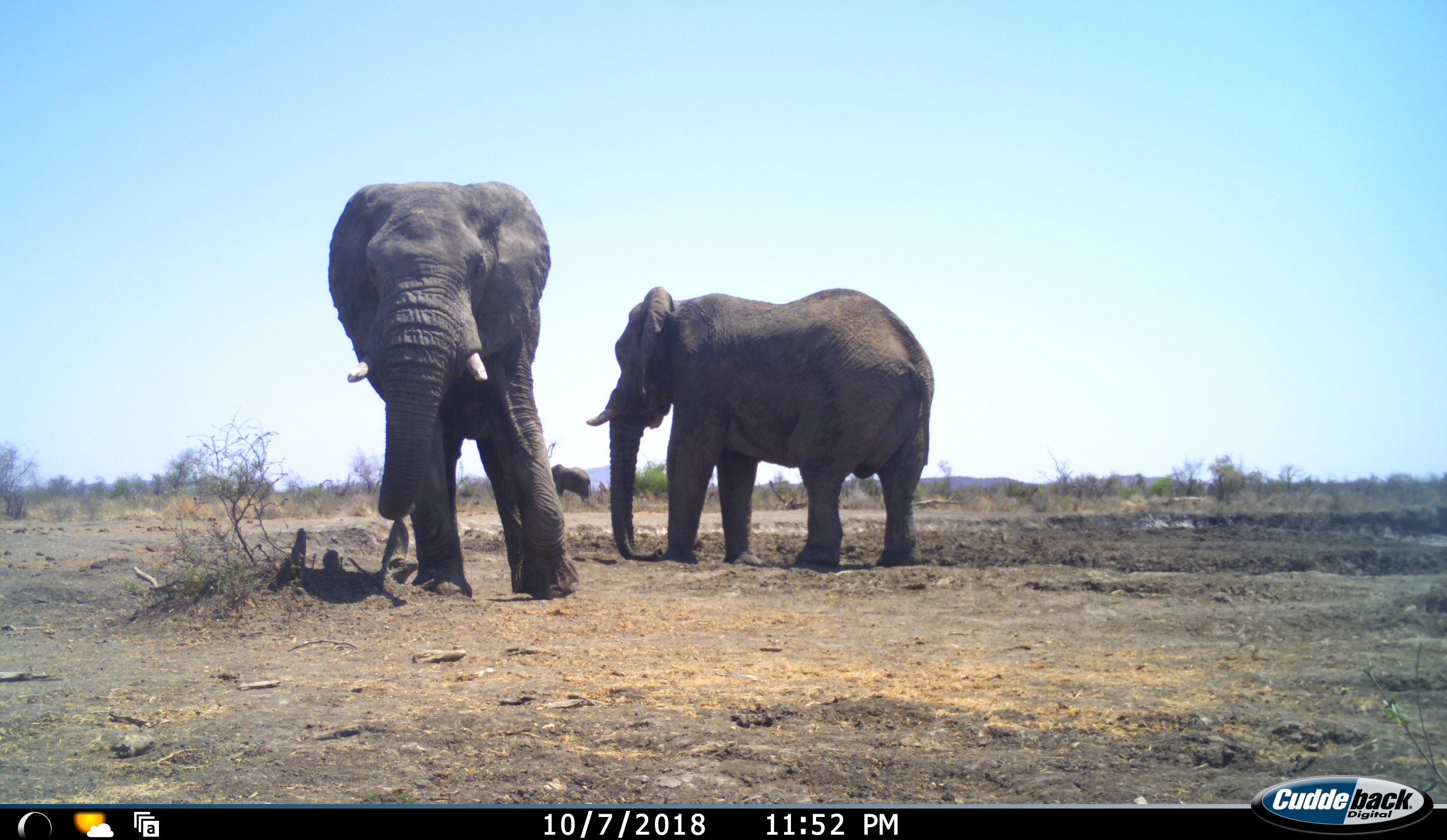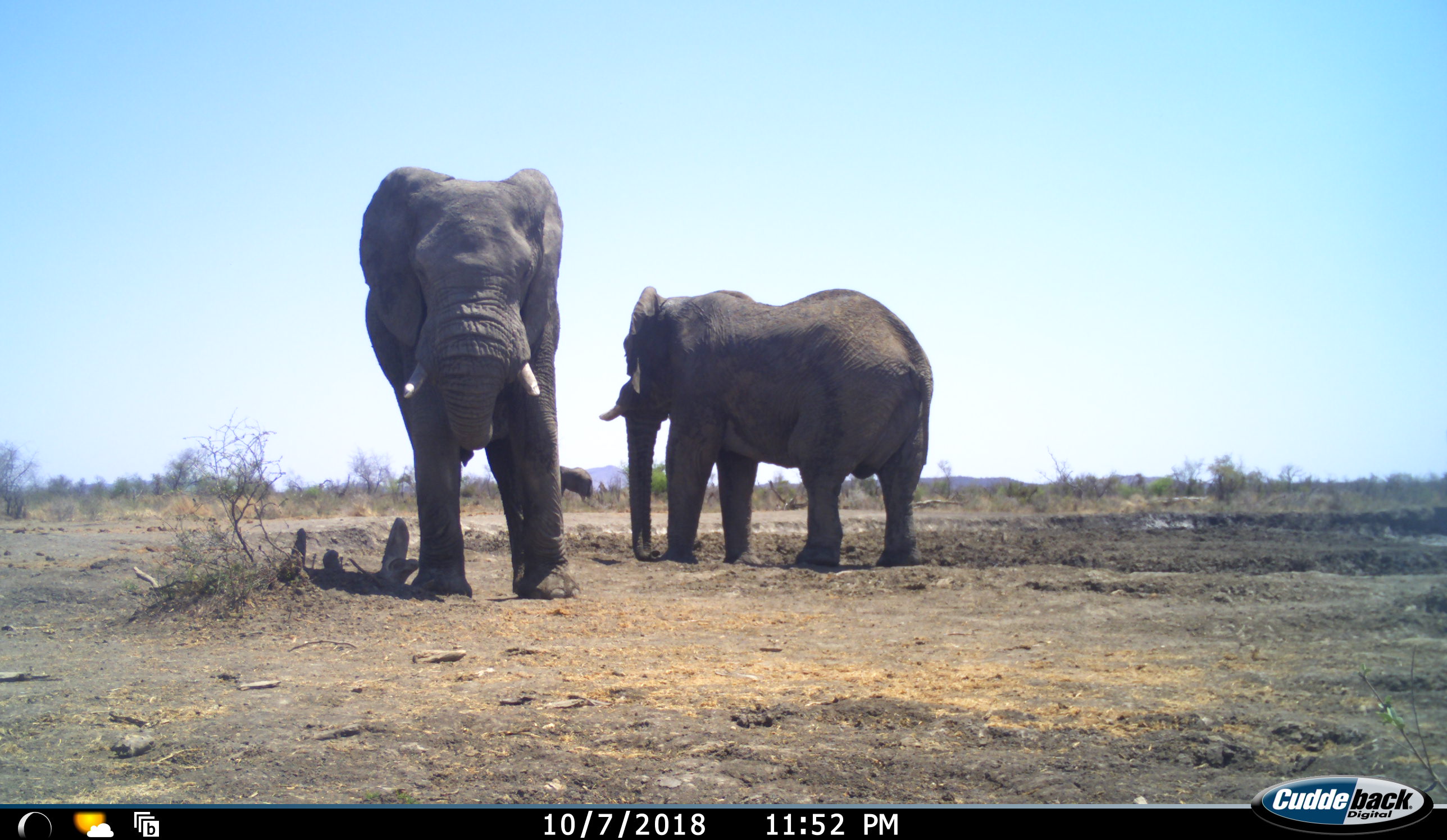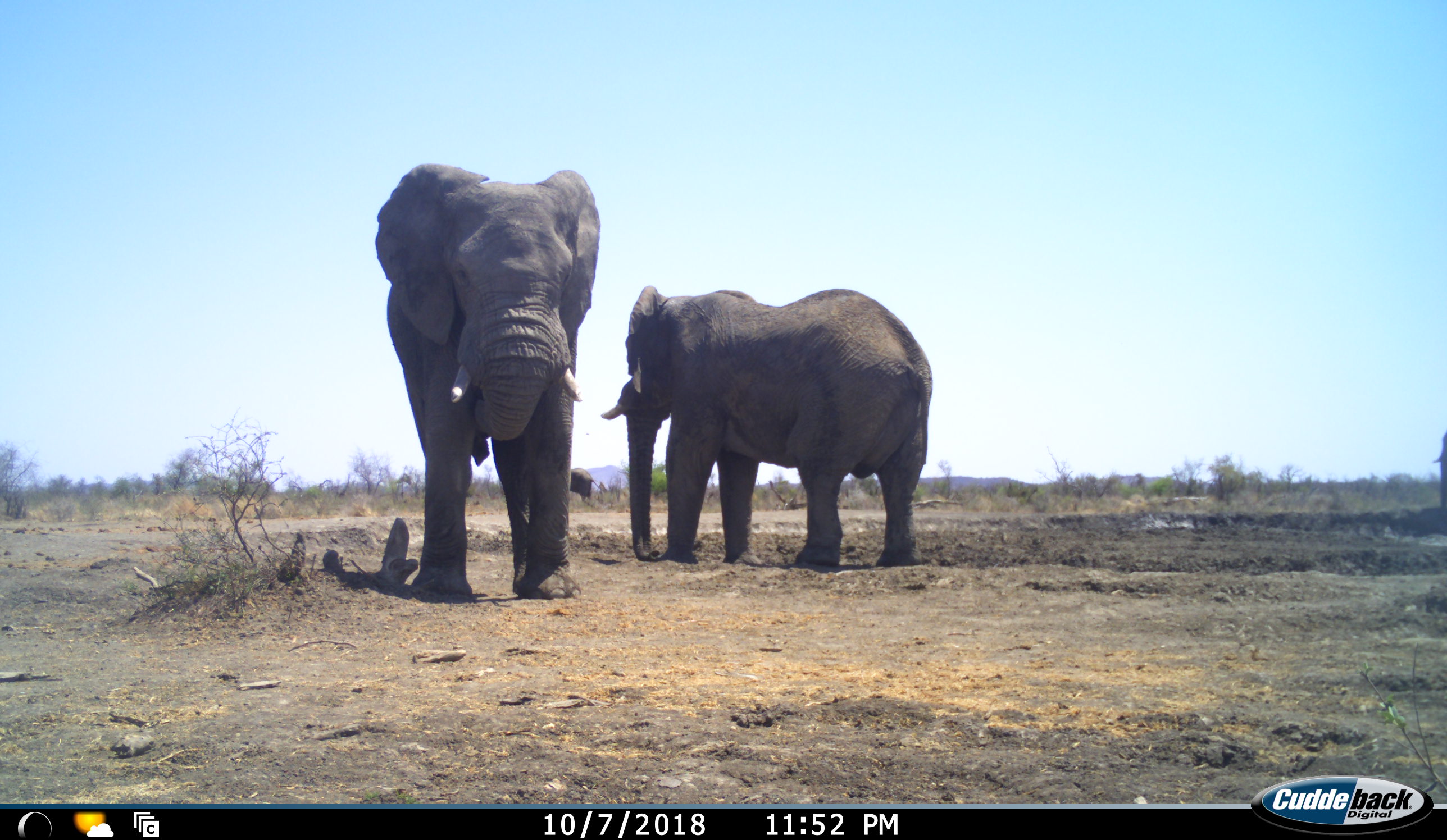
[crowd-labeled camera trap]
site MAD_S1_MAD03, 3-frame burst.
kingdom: Animalia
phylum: Chordata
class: Mammalia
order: Proboscidea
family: Elephantidae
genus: Loxodonta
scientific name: Loxodonta africana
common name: african bush elephant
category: elephant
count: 4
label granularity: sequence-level